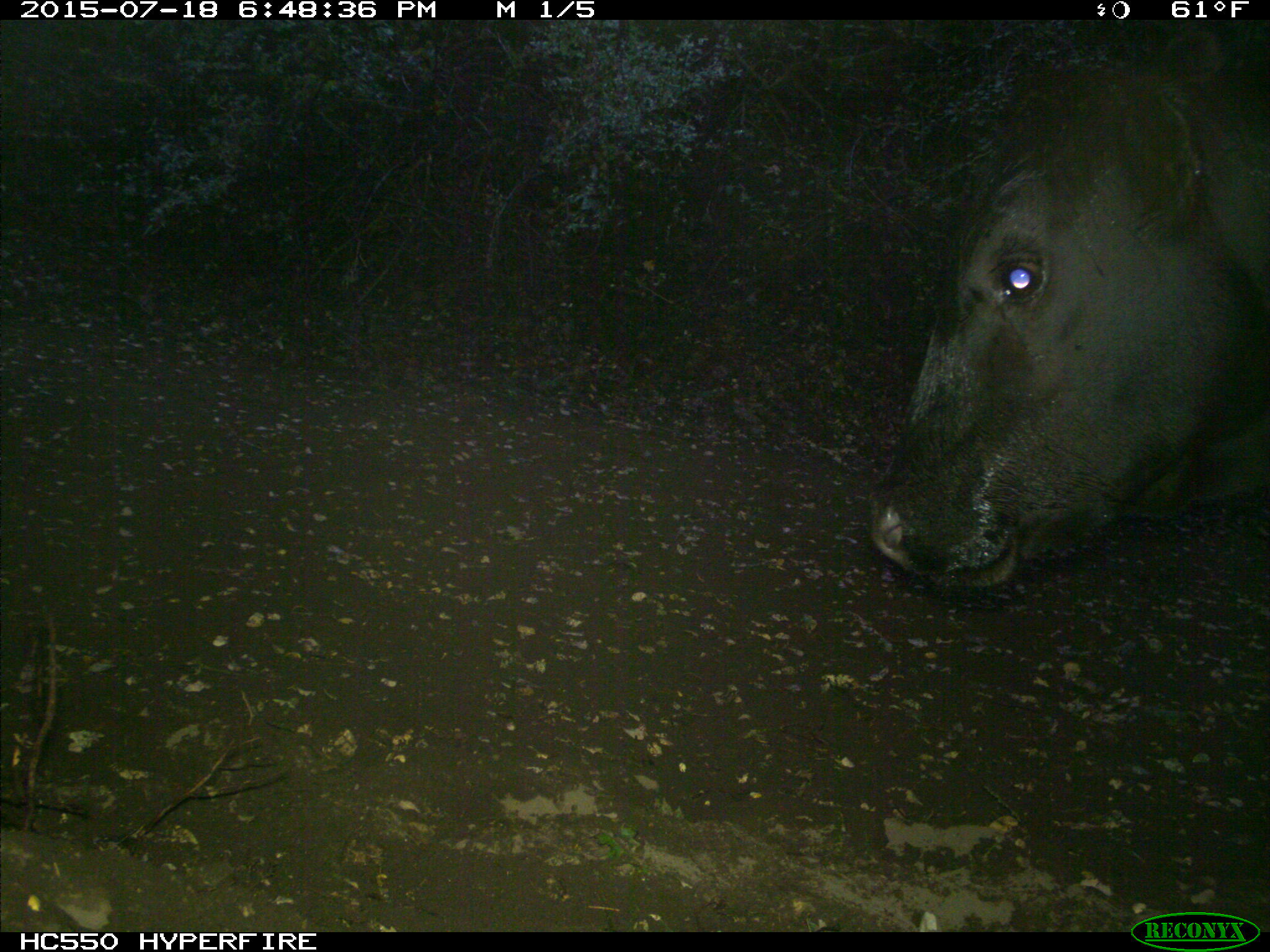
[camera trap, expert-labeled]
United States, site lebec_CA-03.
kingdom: Animalia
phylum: Chordata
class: Mammalia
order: Artiodactyla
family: Bovidae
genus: Bos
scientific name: Bos taurus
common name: domestic cow